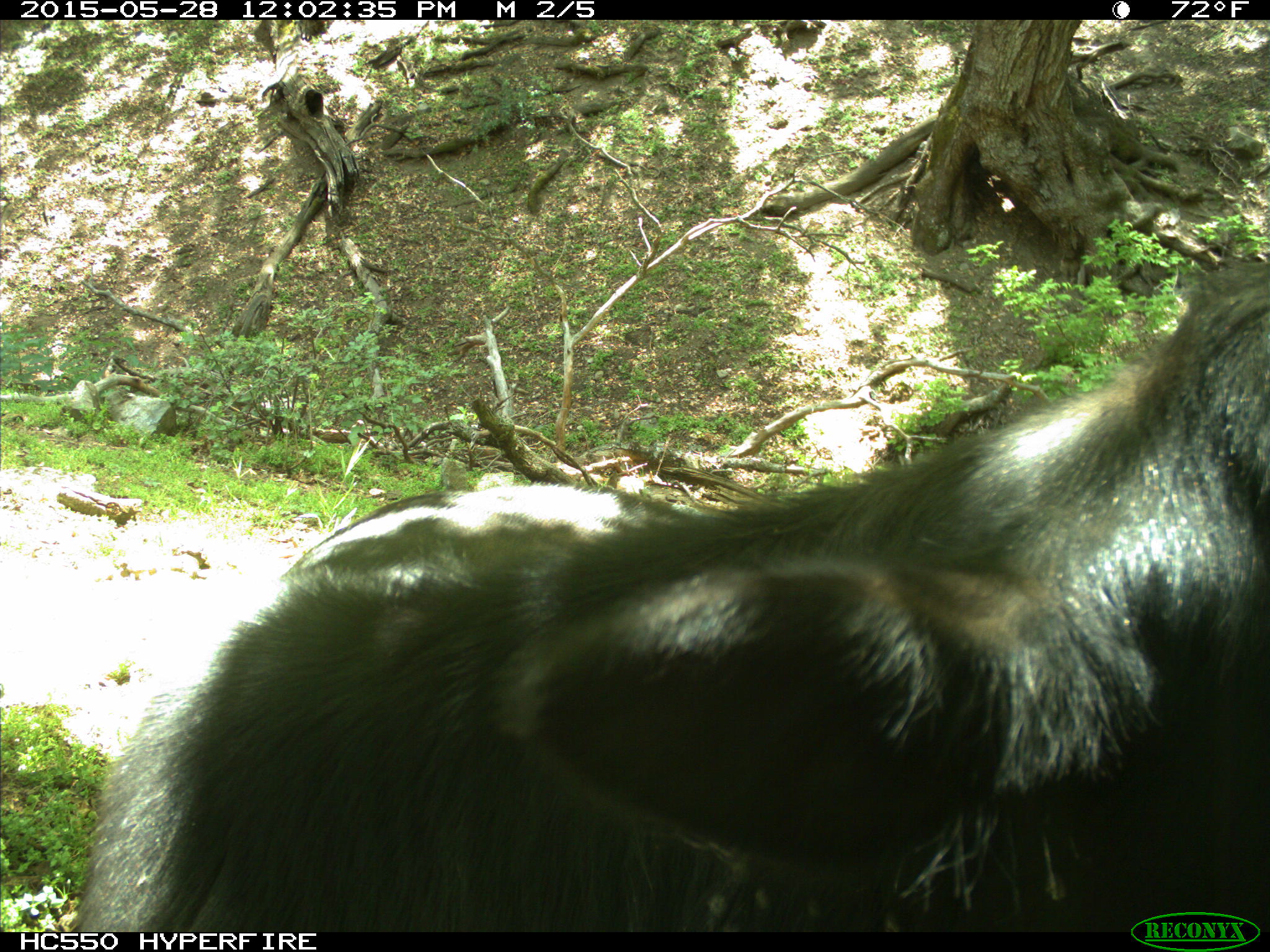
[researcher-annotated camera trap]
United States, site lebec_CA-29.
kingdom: Animalia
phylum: Chordata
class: Mammalia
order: Artiodactyla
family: Bovidae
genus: Bos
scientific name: Bos taurus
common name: domestic cow